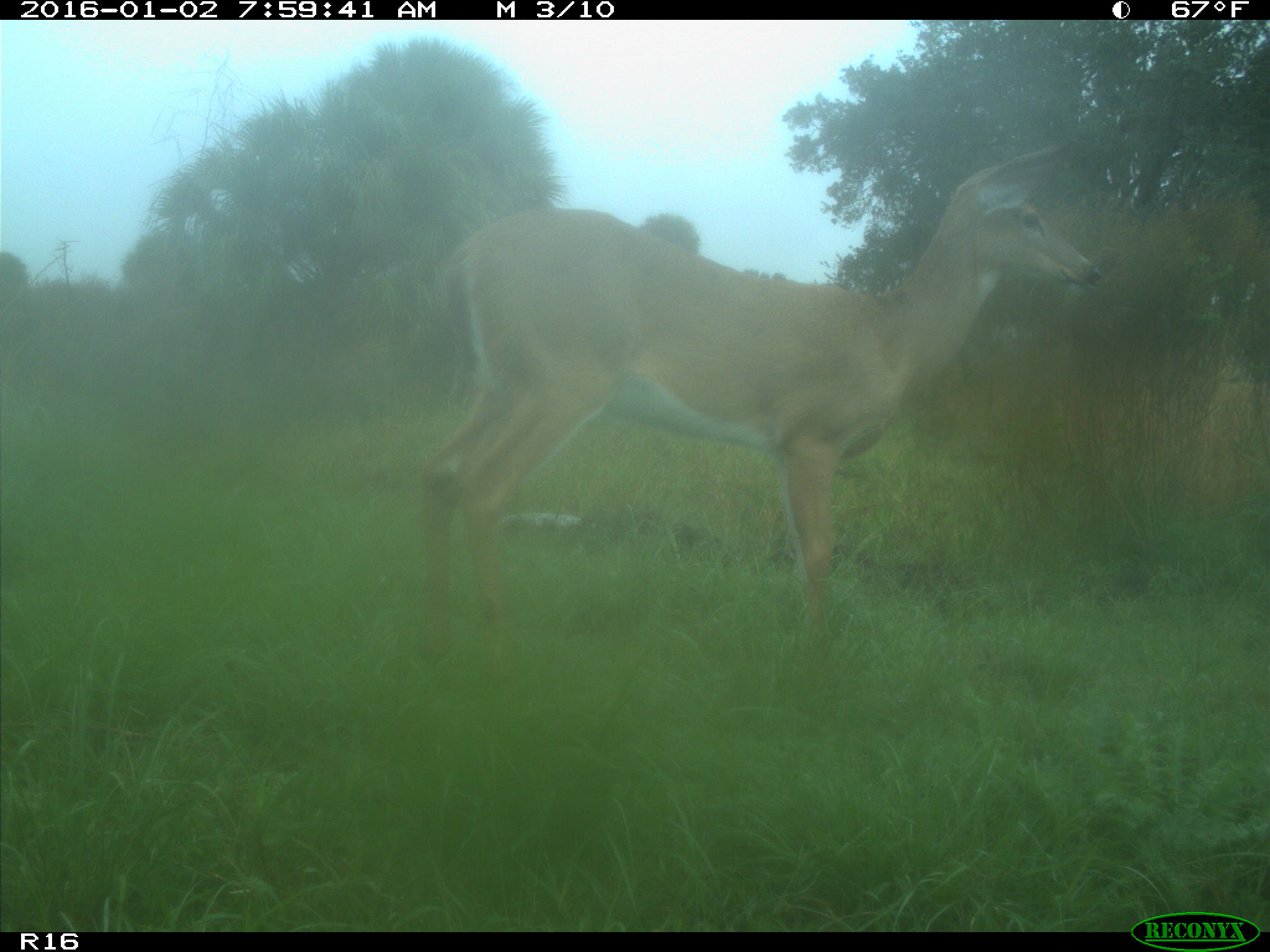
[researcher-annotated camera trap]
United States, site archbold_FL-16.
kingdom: Animalia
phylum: Chordata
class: Mammalia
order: Artiodactyla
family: Cervidae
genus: Odocoileus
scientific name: Odocoileus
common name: deer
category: unidentified deer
Unidentified deer (deer) (Odocoileus).